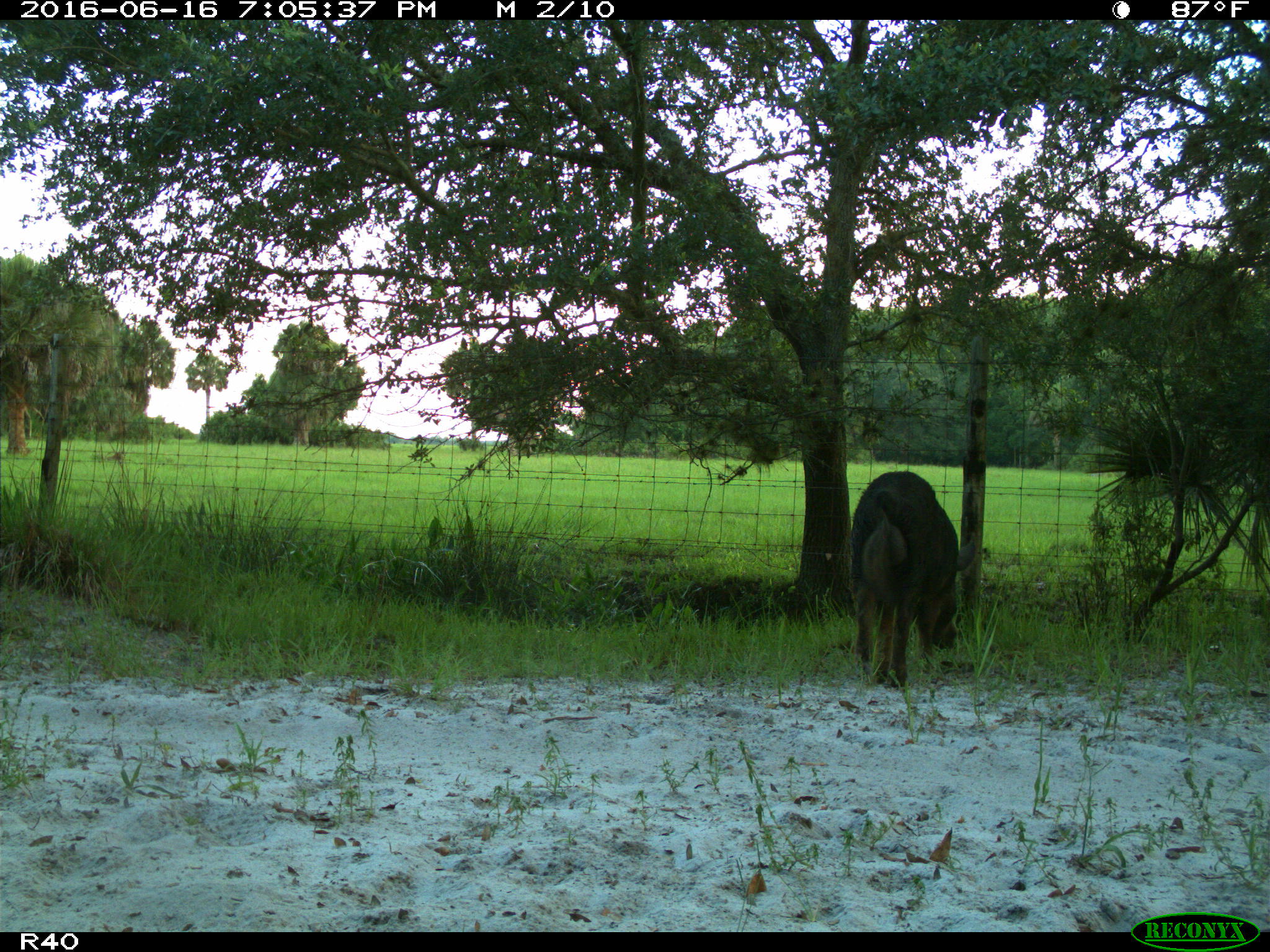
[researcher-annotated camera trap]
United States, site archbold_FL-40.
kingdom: Animalia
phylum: Chordata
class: Mammalia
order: Artiodactyla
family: Suidae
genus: Sus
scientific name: Sus scrofa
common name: wild boar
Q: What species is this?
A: Sus scrofa (wild boar).